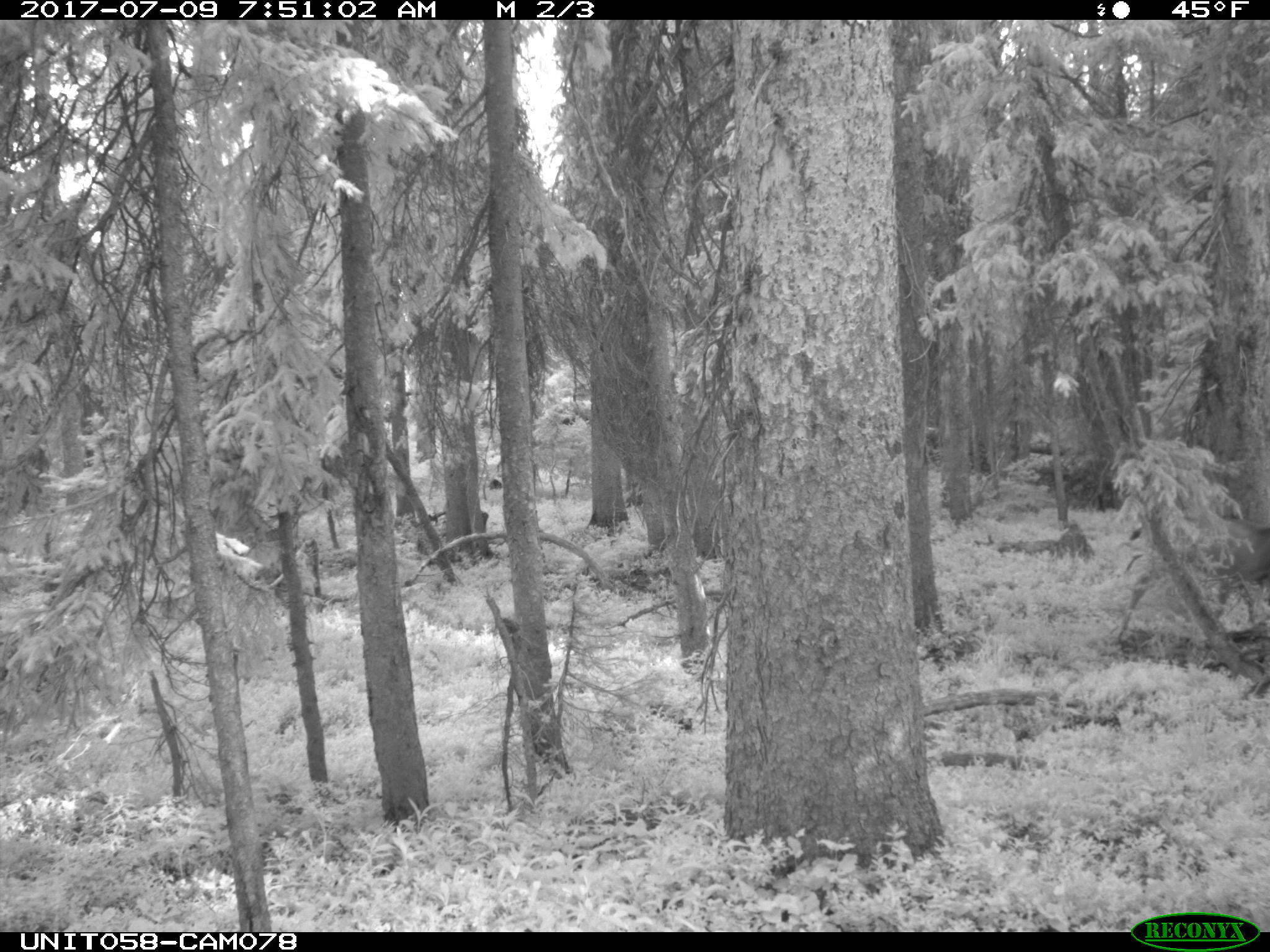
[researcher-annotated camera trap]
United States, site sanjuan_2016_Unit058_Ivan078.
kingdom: Animalia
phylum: Chordata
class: Mammalia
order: Artiodactyla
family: Cervidae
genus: Odocoileus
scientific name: Odocoileus hemionus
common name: mule deer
Odocoileus hemionus (mule deer).